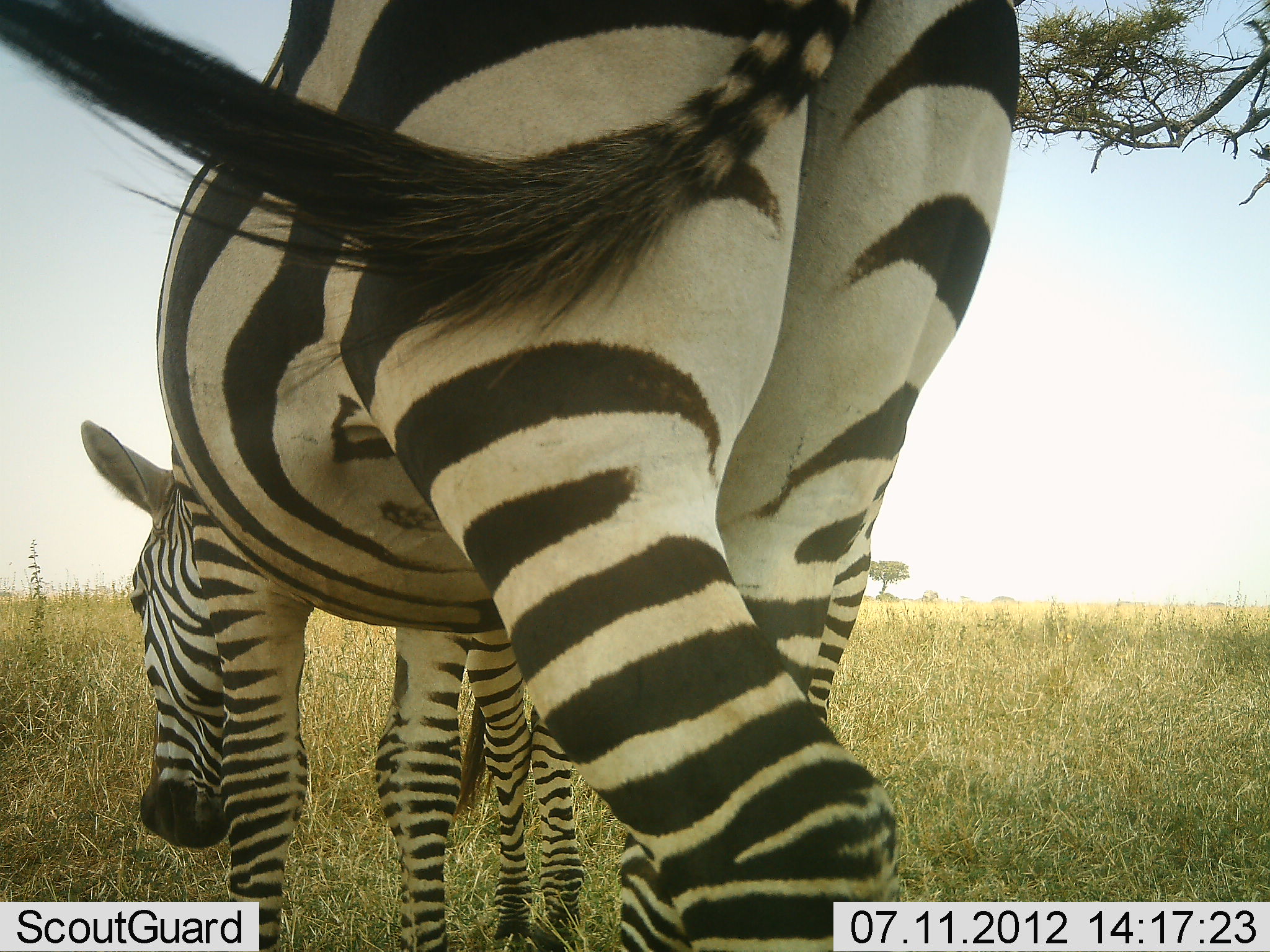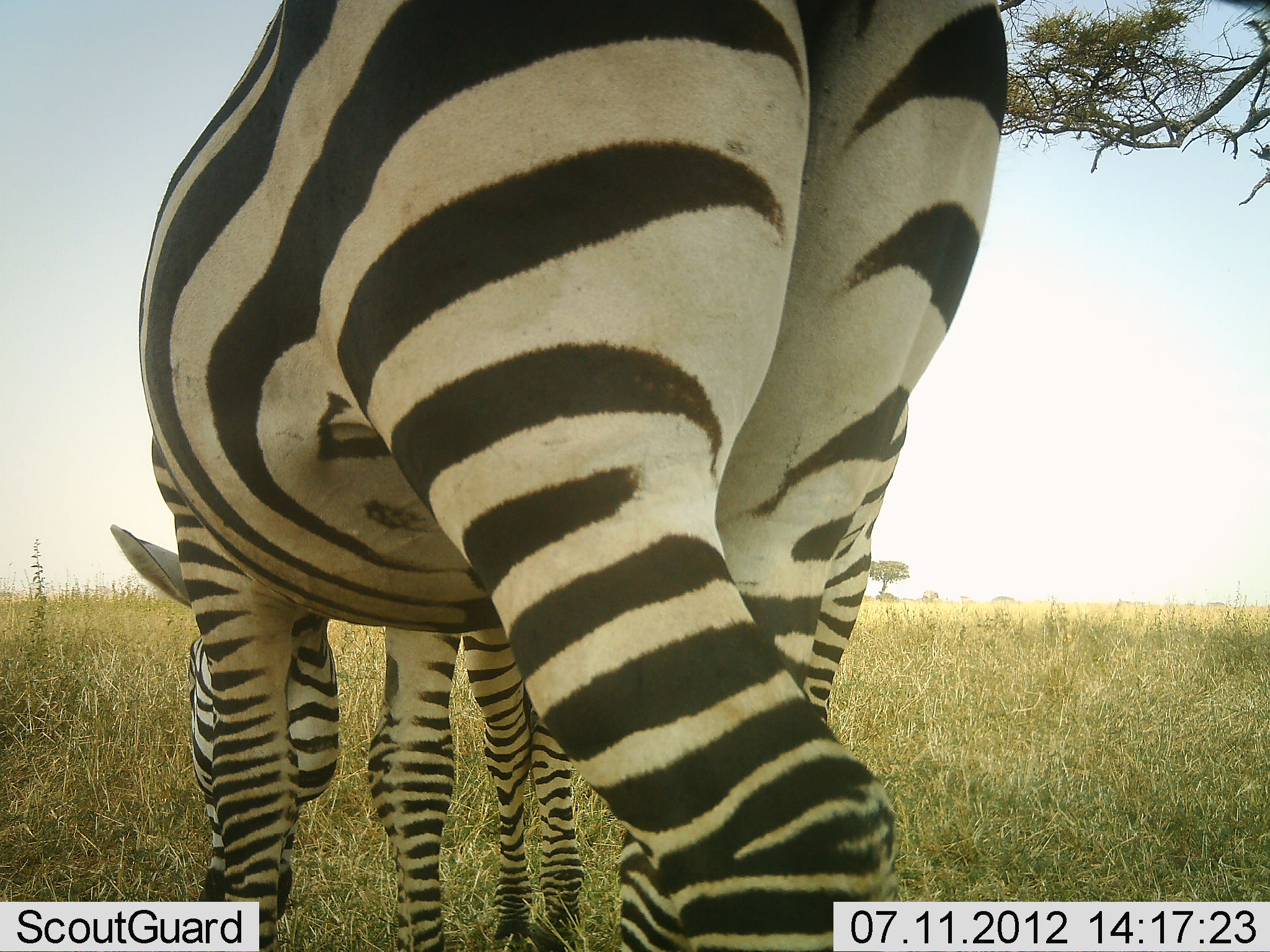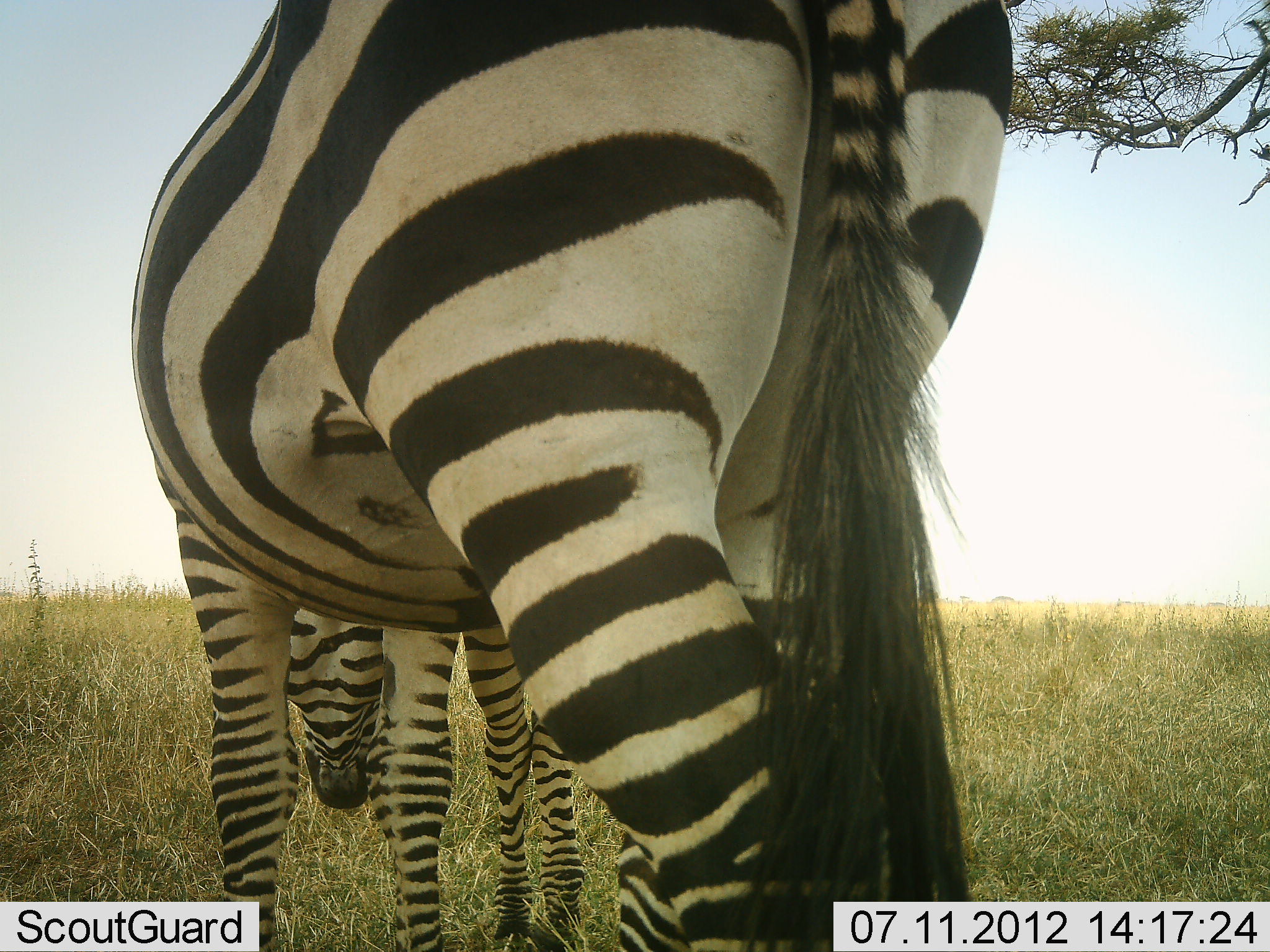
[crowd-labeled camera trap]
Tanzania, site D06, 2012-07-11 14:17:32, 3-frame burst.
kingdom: Animalia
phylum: Chordata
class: Mammalia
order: Perissodactyla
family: Equidae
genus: Equus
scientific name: Equus quagga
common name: plains zebra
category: zebra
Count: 2.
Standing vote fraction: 40%.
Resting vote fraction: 10%.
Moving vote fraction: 10%.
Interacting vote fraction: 0%.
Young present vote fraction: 20%.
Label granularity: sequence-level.